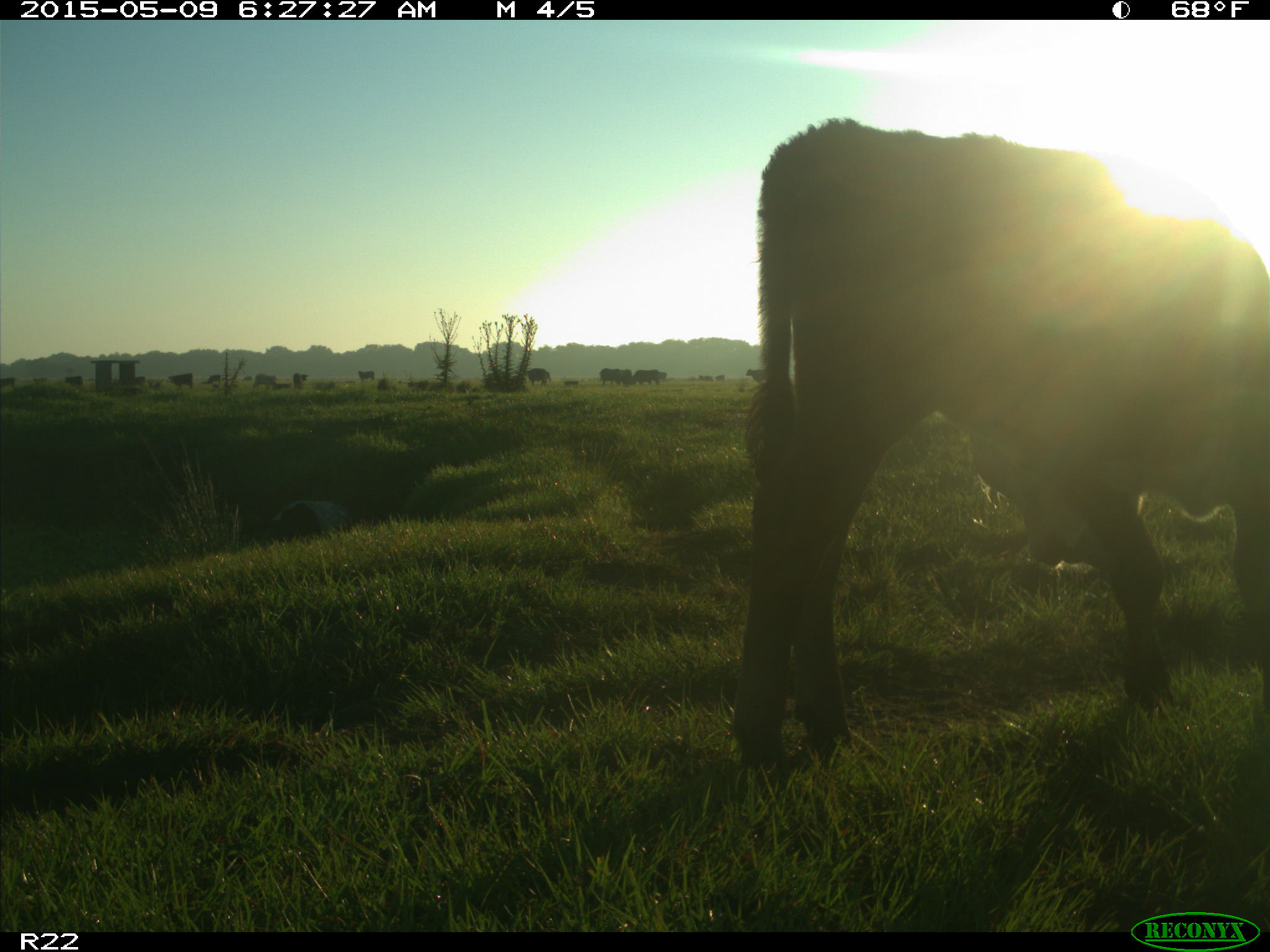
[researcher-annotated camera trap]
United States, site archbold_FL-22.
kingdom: Animalia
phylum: Chordata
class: Mammalia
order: Artiodactyla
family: Bovidae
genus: Bos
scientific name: Bos taurus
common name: domestic cow